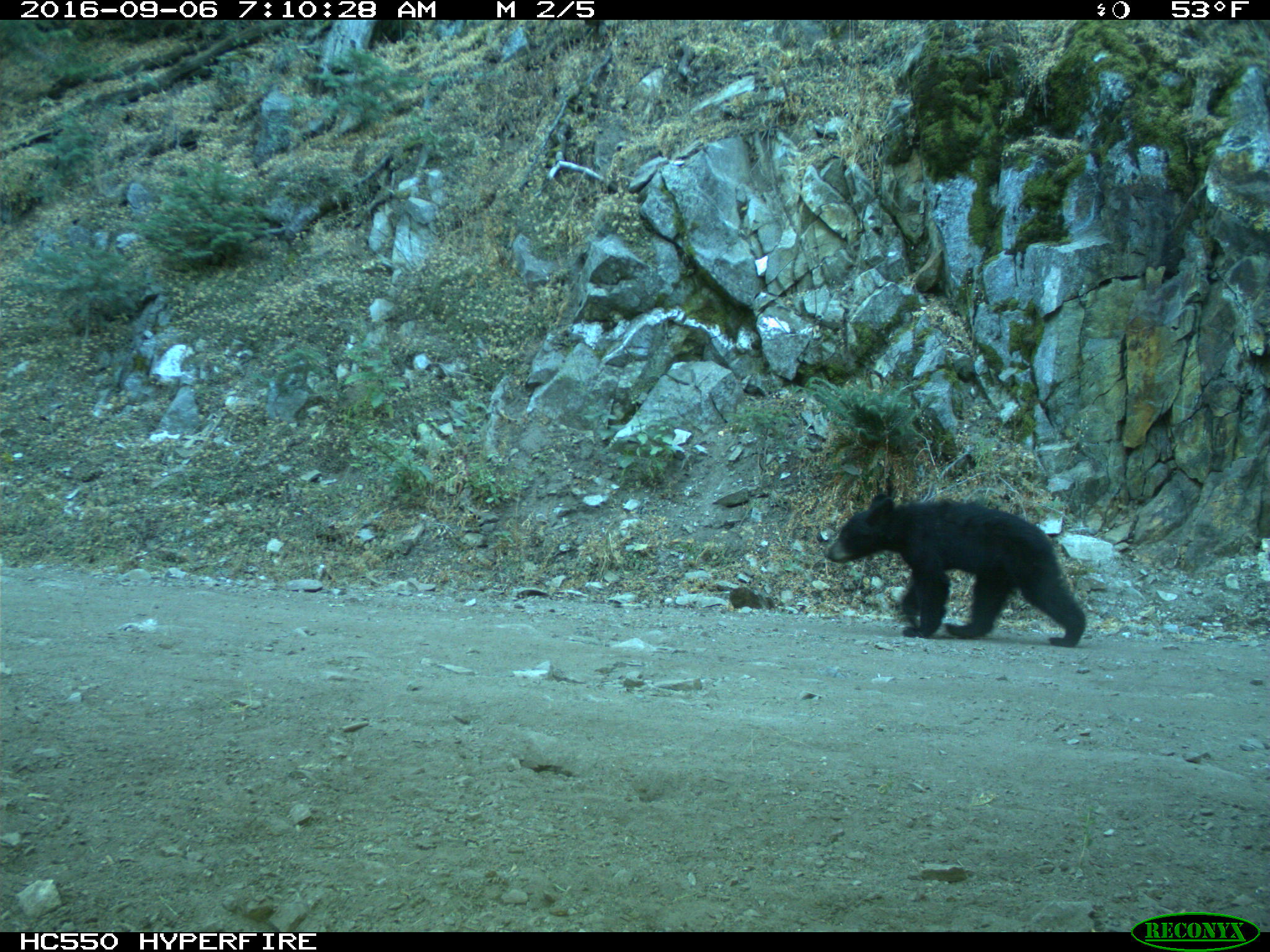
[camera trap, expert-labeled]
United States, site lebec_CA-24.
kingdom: Animalia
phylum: Chordata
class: Mammalia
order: Carnivora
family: Ursidae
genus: Ursus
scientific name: Ursus americanus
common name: american black bear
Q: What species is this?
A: Ursus americanus (american black bear).